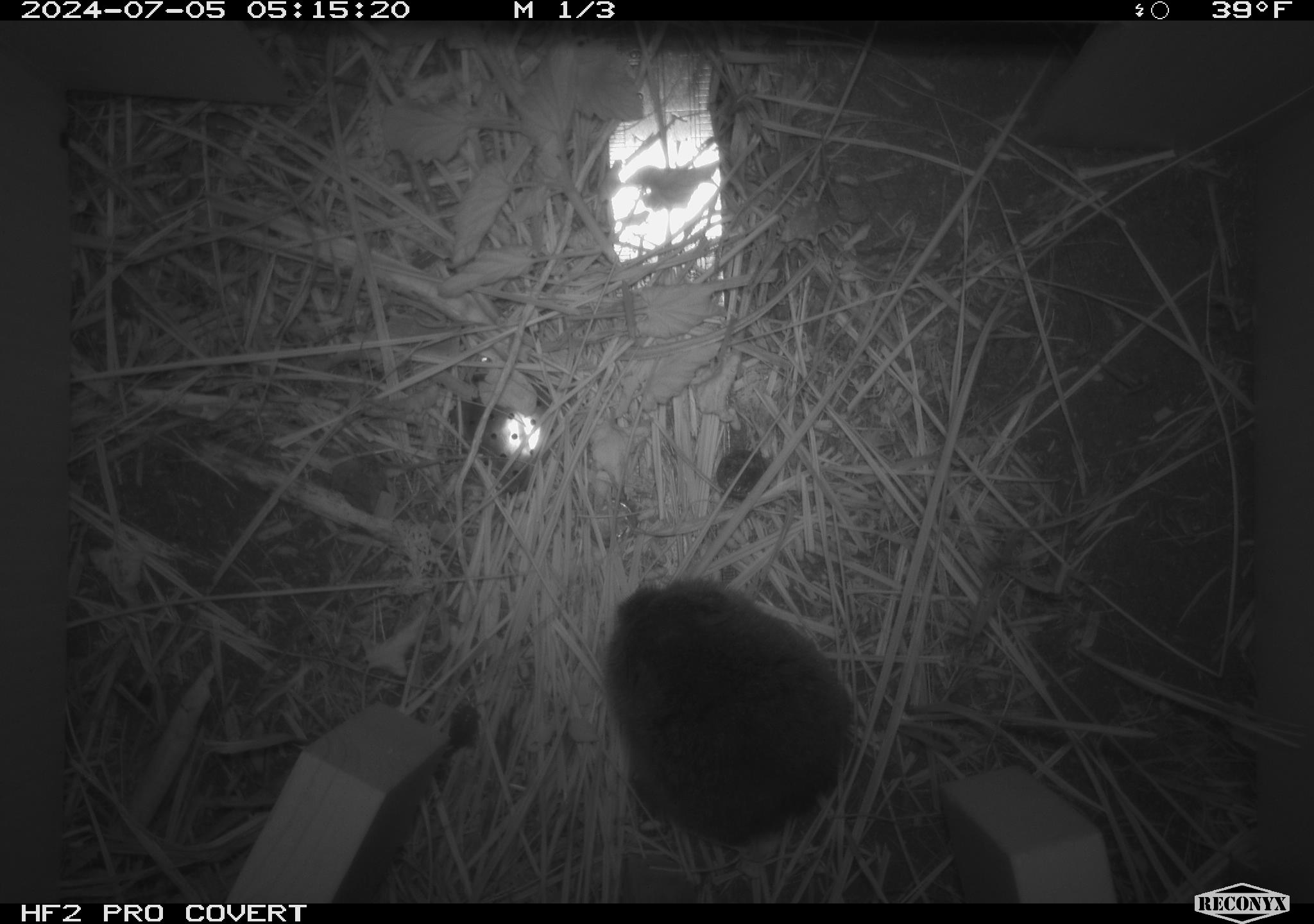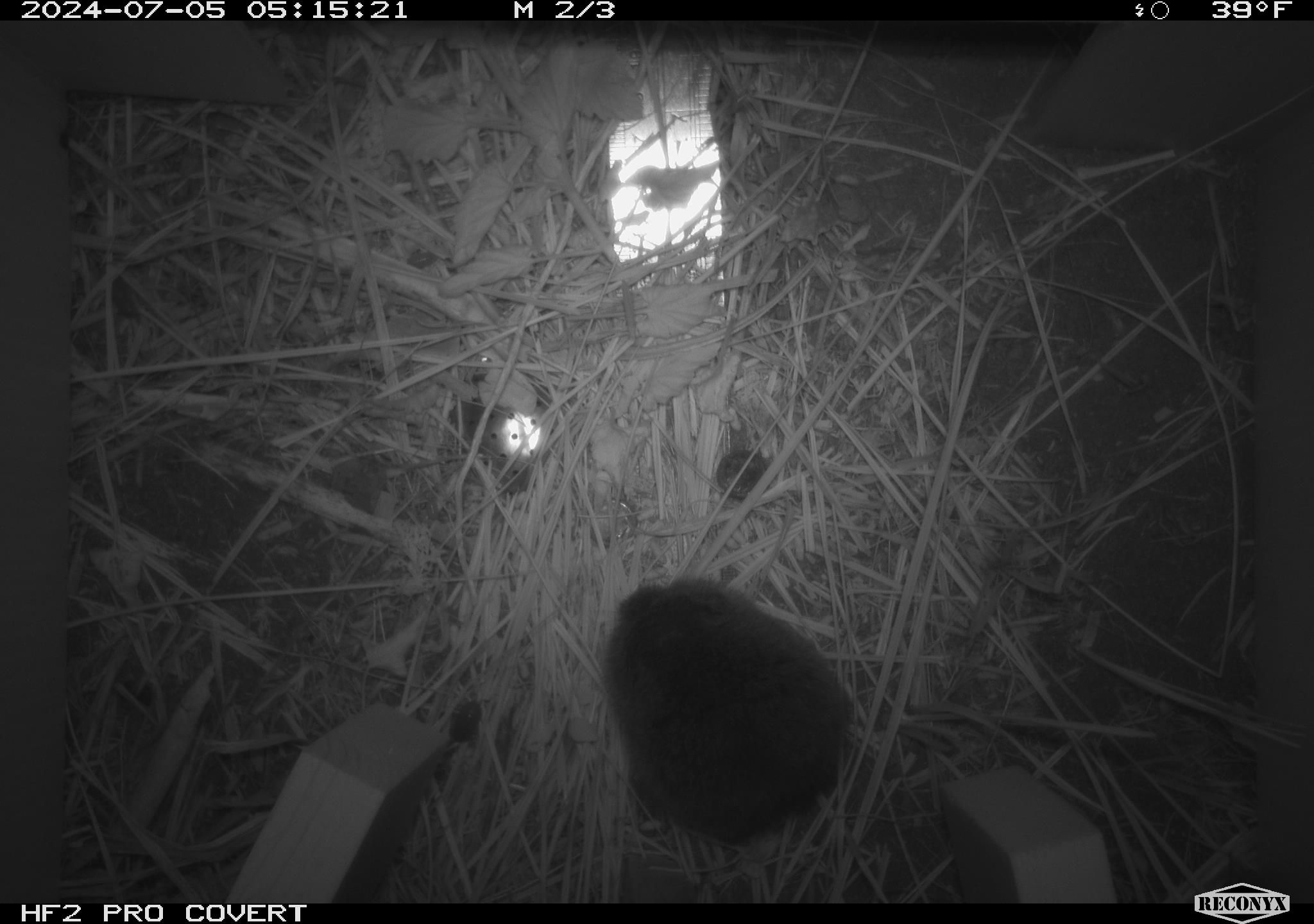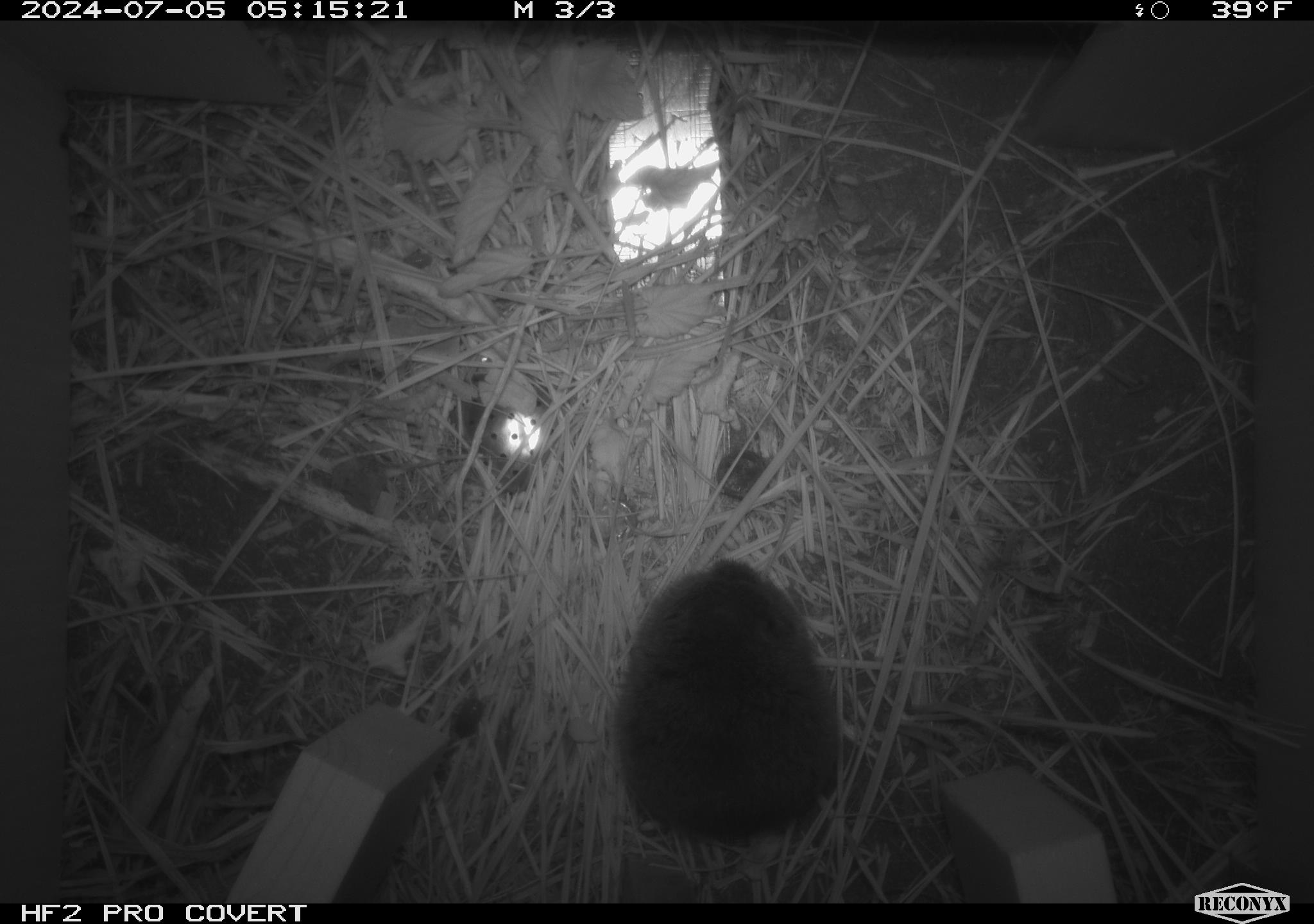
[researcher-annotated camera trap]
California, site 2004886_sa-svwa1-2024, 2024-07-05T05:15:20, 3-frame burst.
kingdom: Animalia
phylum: Chordata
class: Mammalia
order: Rodentia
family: Cricetidae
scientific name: Arvicolinae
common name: voles, lemmings, and muskrats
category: arvicolinae subfamily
Arvicolinae subfamily (voles, lemmings, and muskrats) (Arvicolinae).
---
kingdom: Animalia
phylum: Arthropoda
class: Malacostraca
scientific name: Malacostraca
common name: amphipods, crabs, isopods, krill, lobsters and shrimps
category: malacostracan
Malacostracan (amphipods, crabs, isopods, krill, lobsters and shrimps) (Malacostraca).